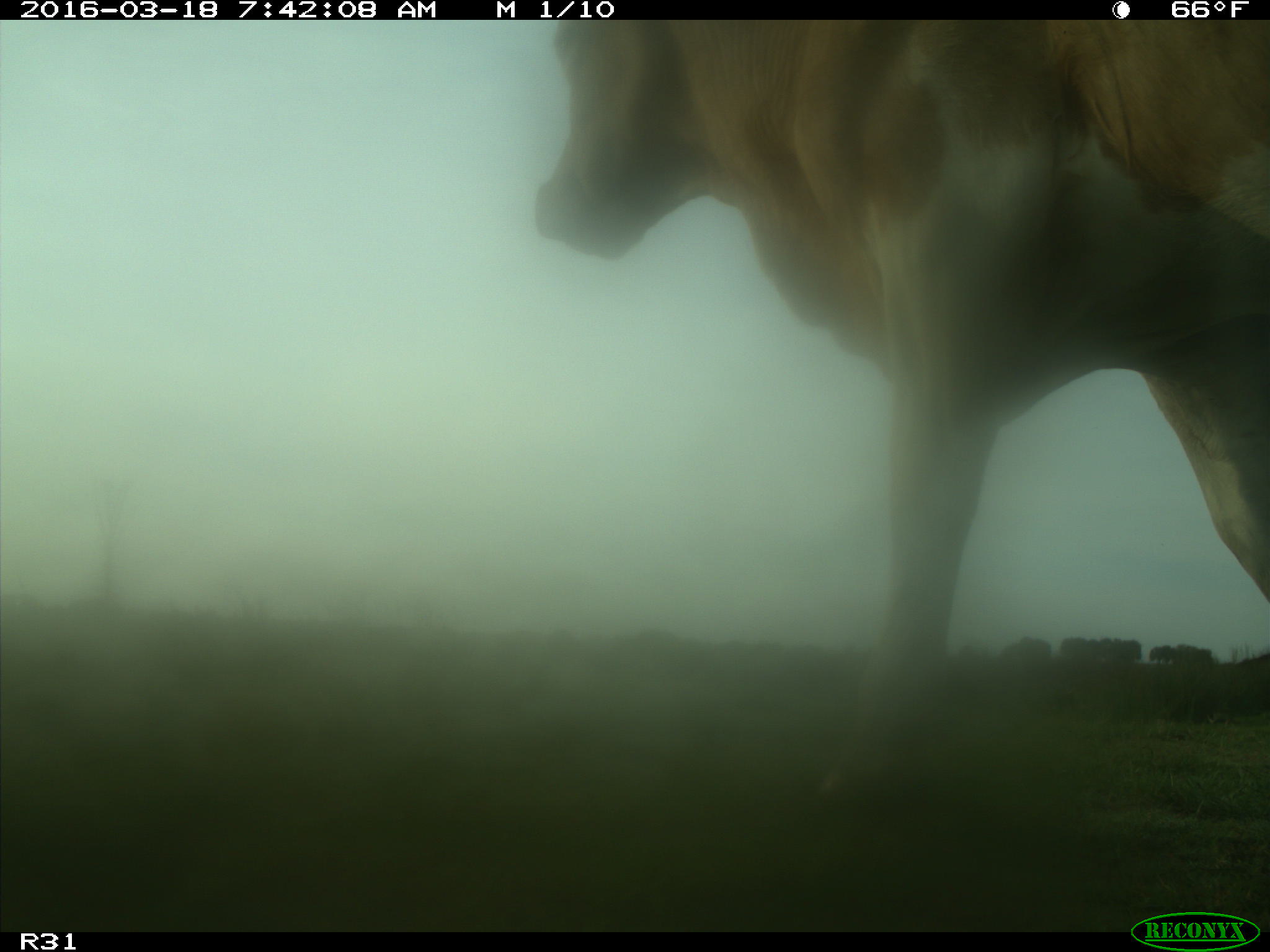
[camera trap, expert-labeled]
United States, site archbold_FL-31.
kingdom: Animalia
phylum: Chordata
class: Mammalia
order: Artiodactyla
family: Bovidae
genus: Bos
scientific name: Bos taurus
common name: domestic cow